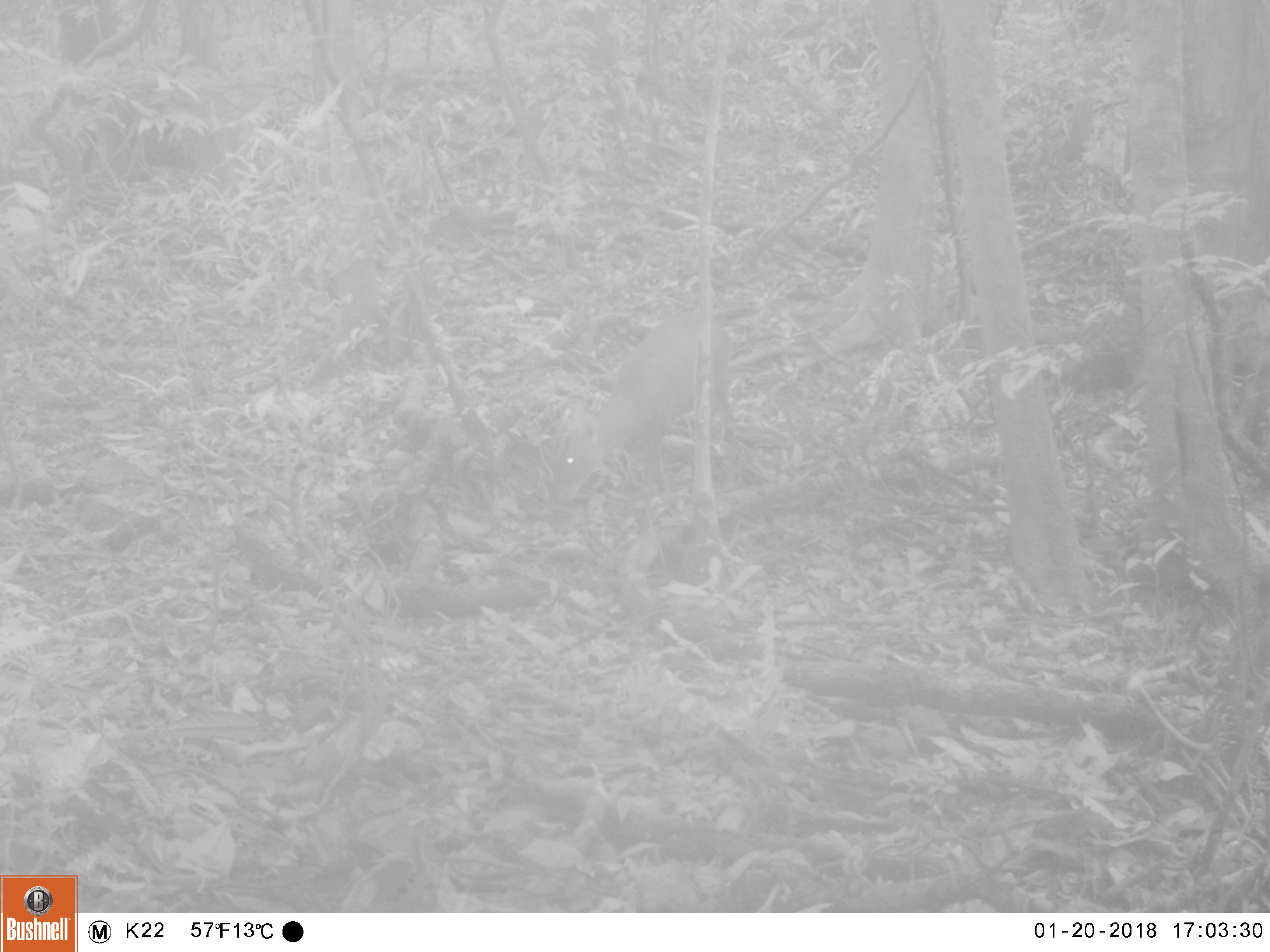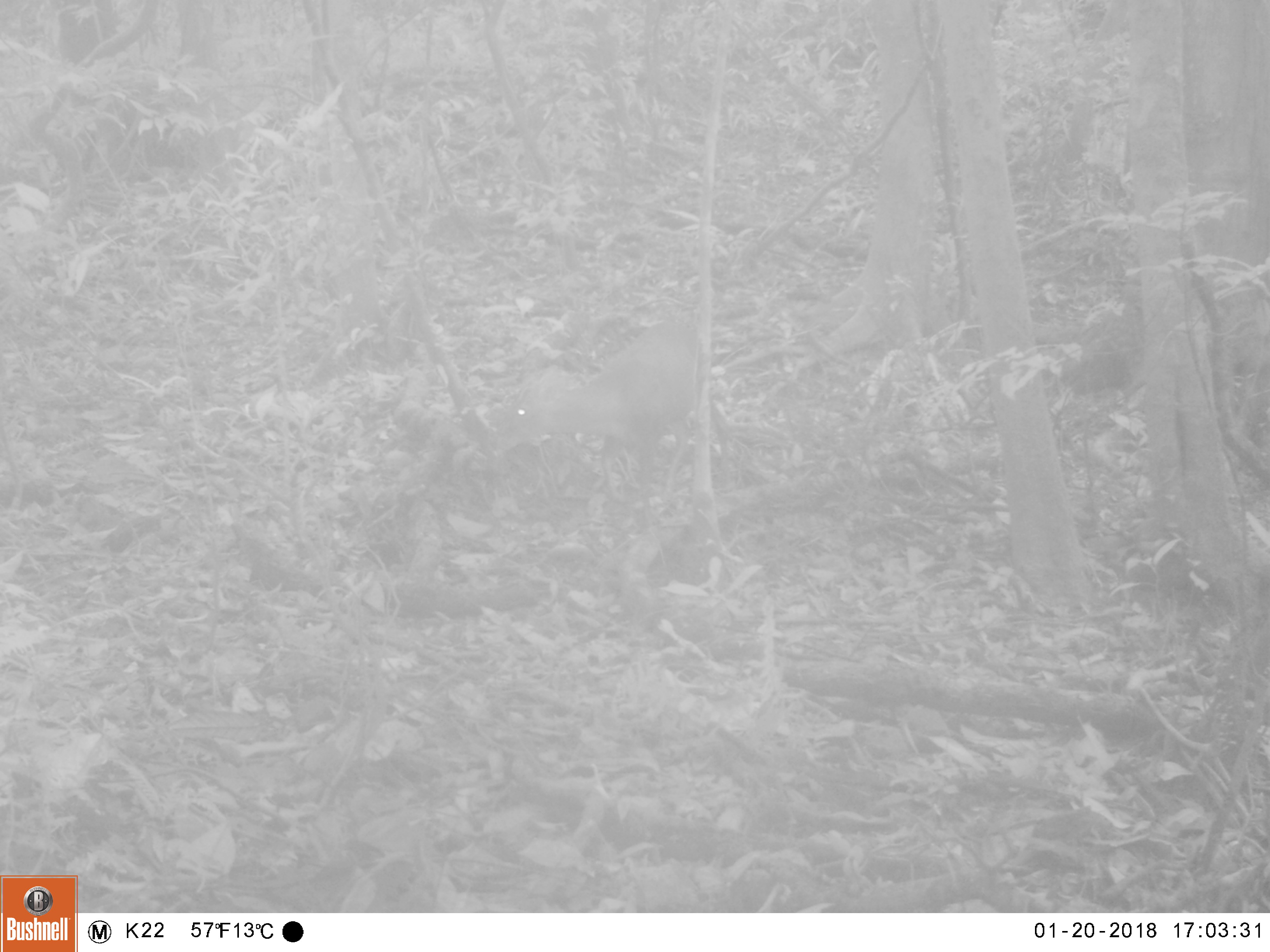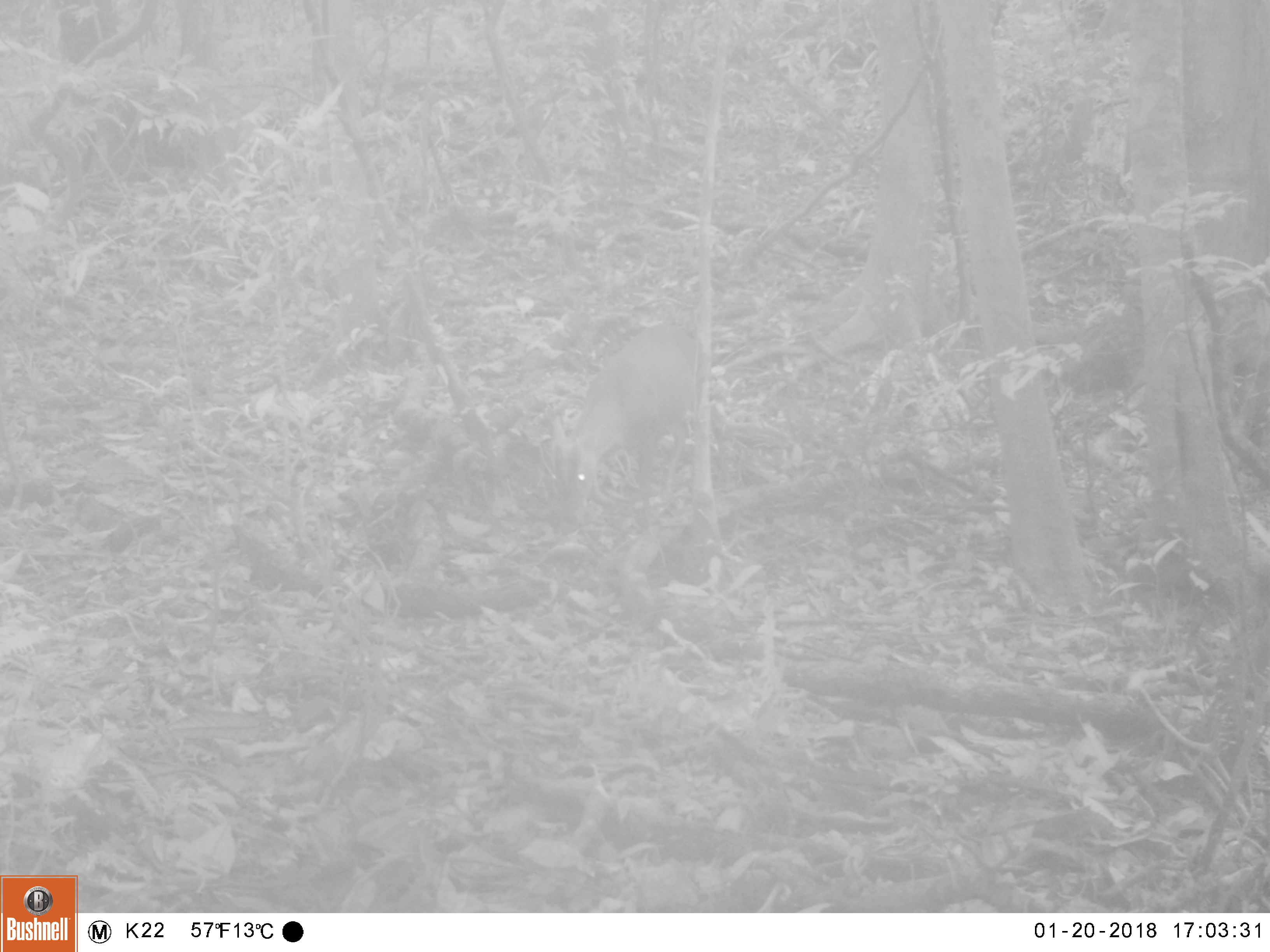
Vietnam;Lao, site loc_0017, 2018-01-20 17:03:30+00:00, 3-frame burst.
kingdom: Animalia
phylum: Chordata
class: Mammalia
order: Artiodactyla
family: Cervidae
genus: Muntiacus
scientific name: Muntiacus rooseveltorum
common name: roosevelt's muntjac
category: roosevelts muntjac group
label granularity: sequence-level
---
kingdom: Animalia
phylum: Chordata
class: Mammalia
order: Artiodactyla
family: Cervidae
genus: Muntiacus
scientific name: Muntiacus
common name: muntjacs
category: unidentified muntjac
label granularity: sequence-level